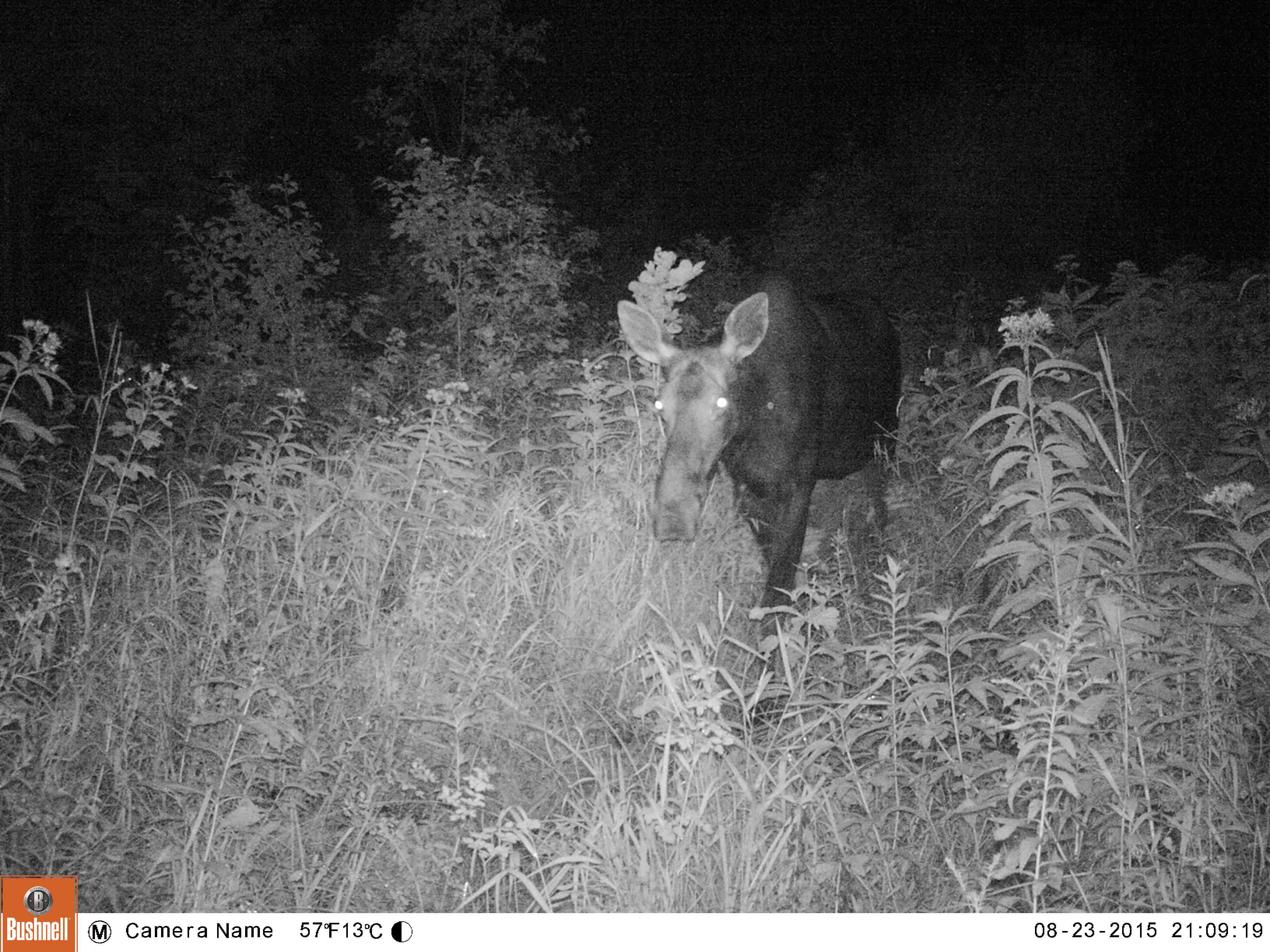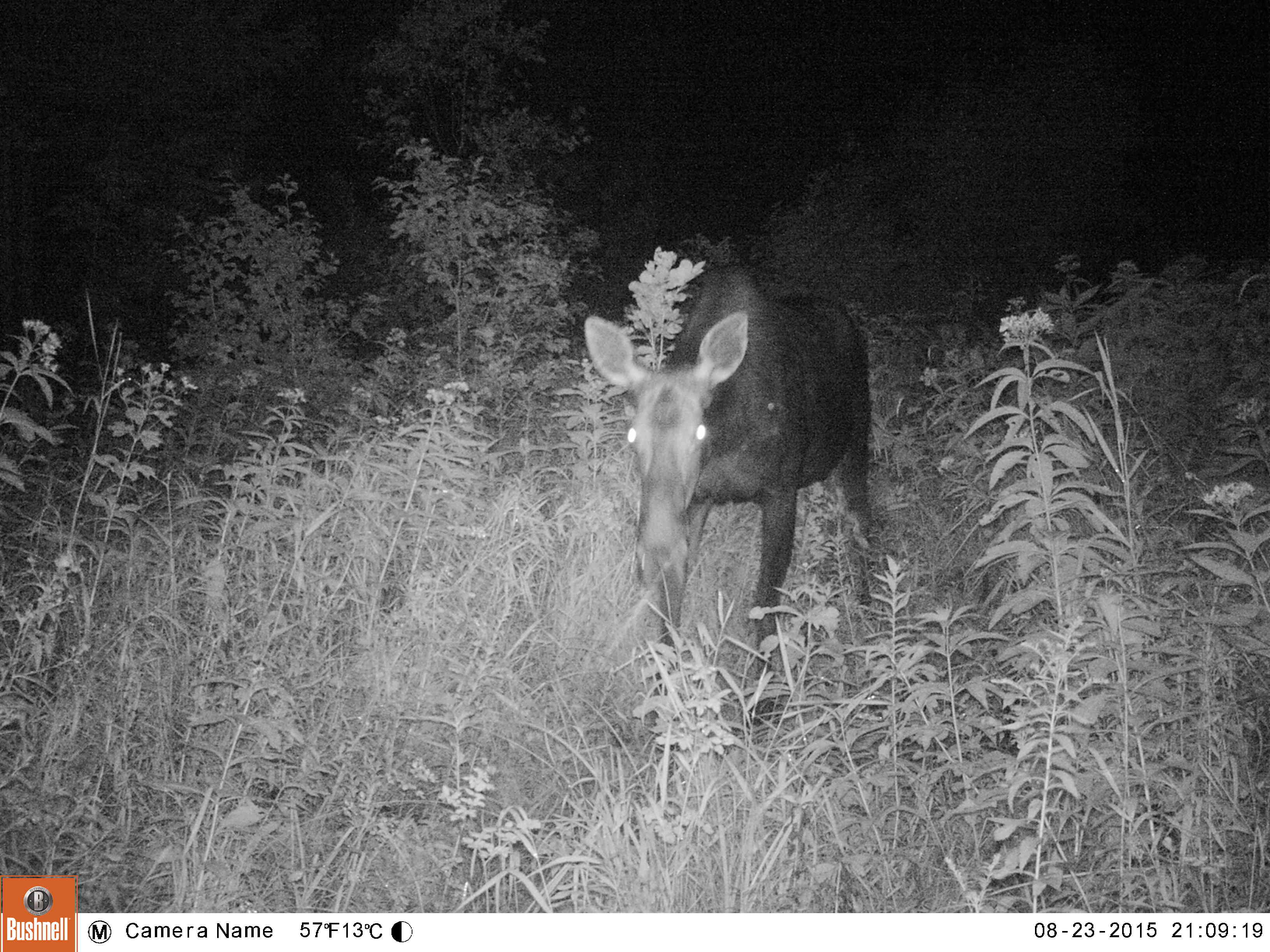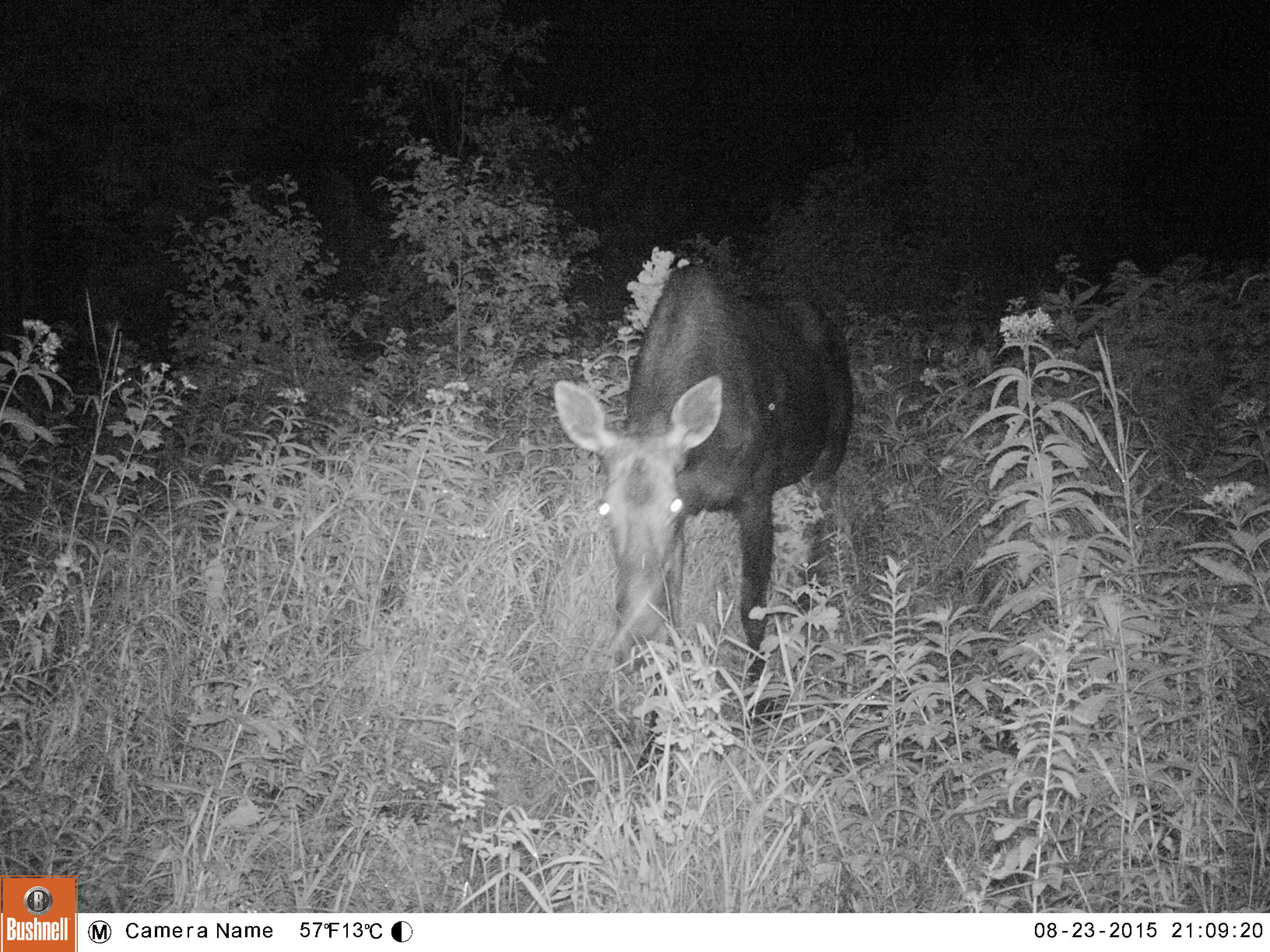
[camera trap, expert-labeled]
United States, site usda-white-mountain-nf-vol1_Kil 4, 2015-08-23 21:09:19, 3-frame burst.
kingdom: Animalia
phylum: Chordata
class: Mammalia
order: Artiodactyla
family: Cervidae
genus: Alces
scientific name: Alces alces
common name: moose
Moose (Alces alces).